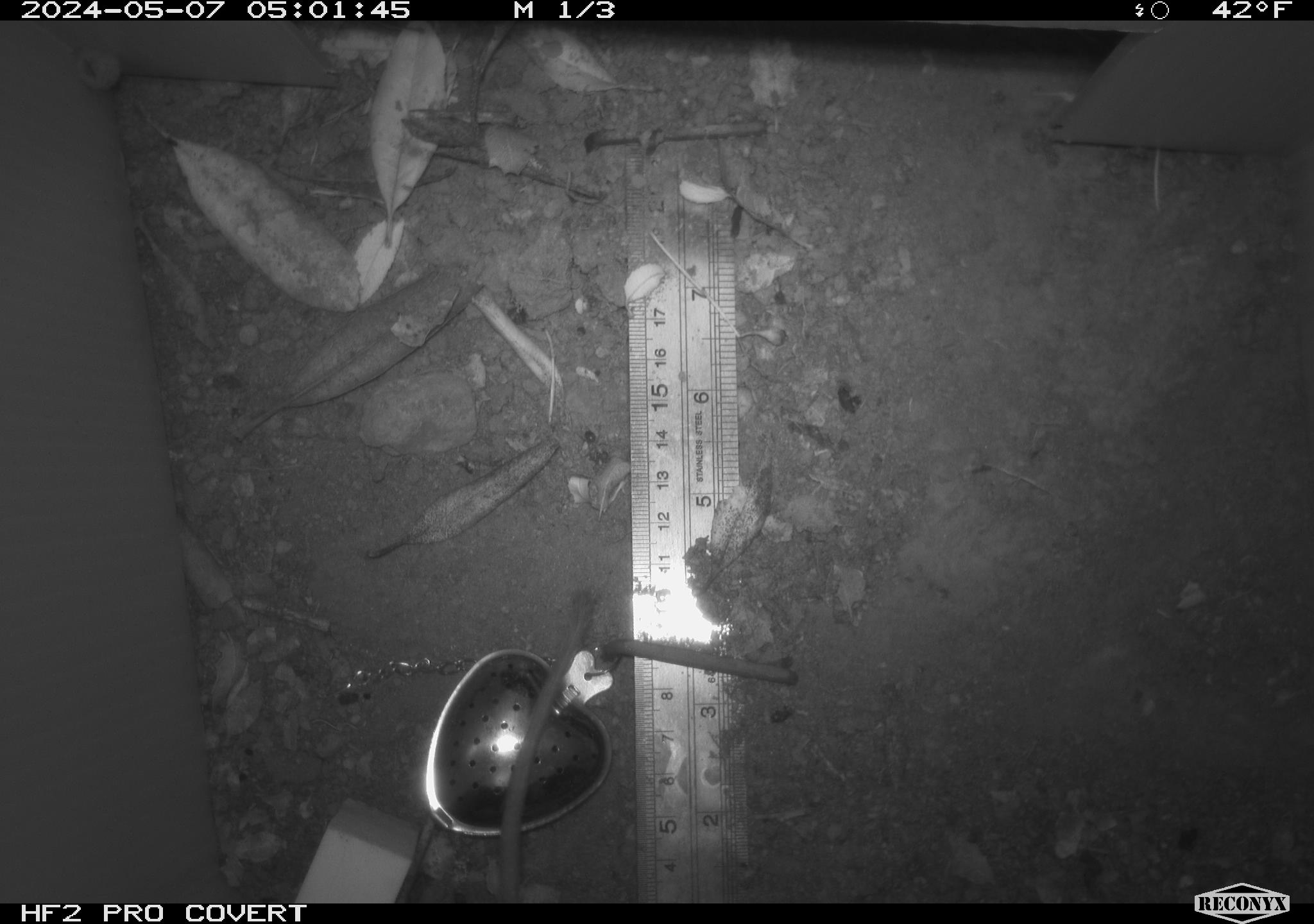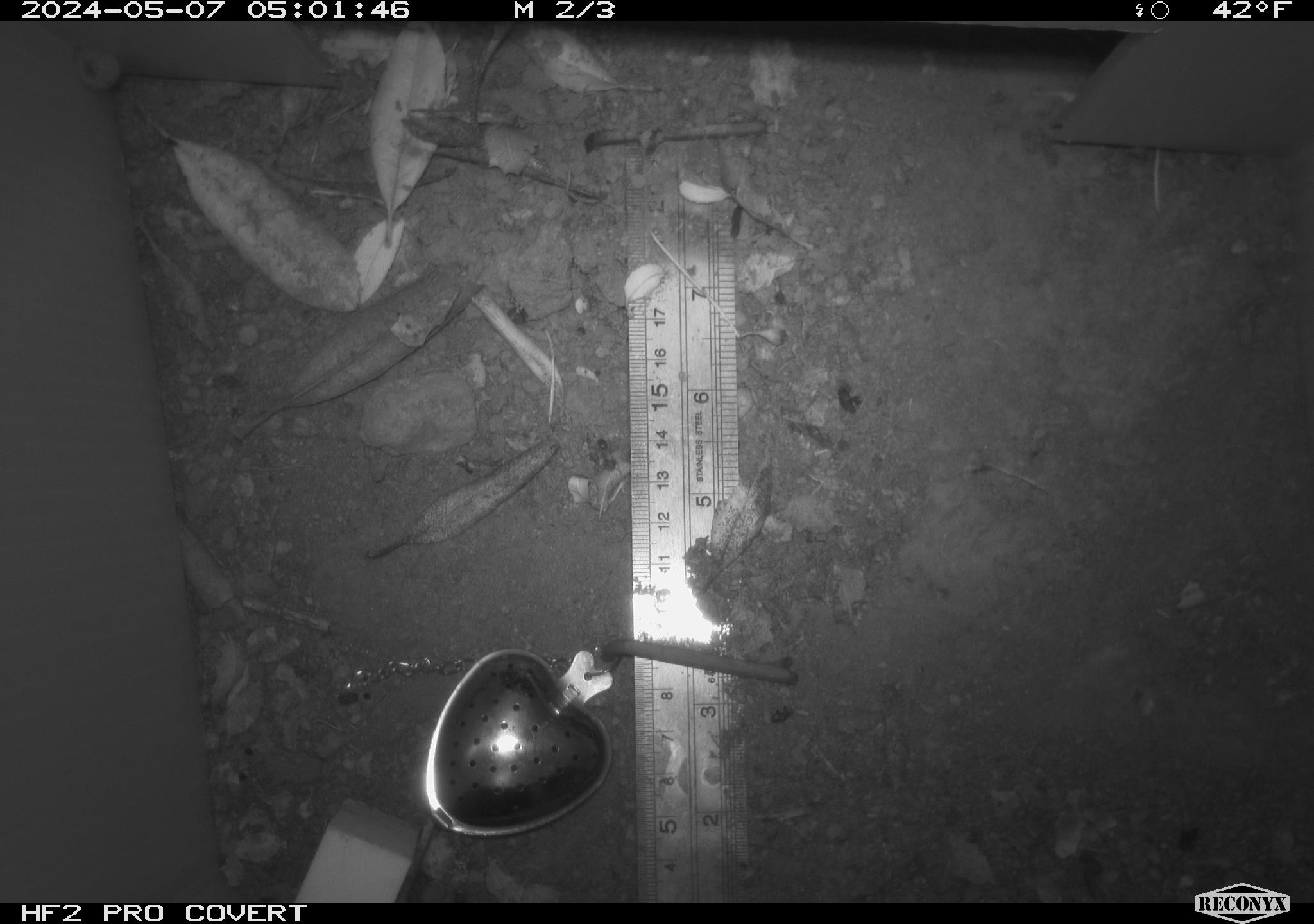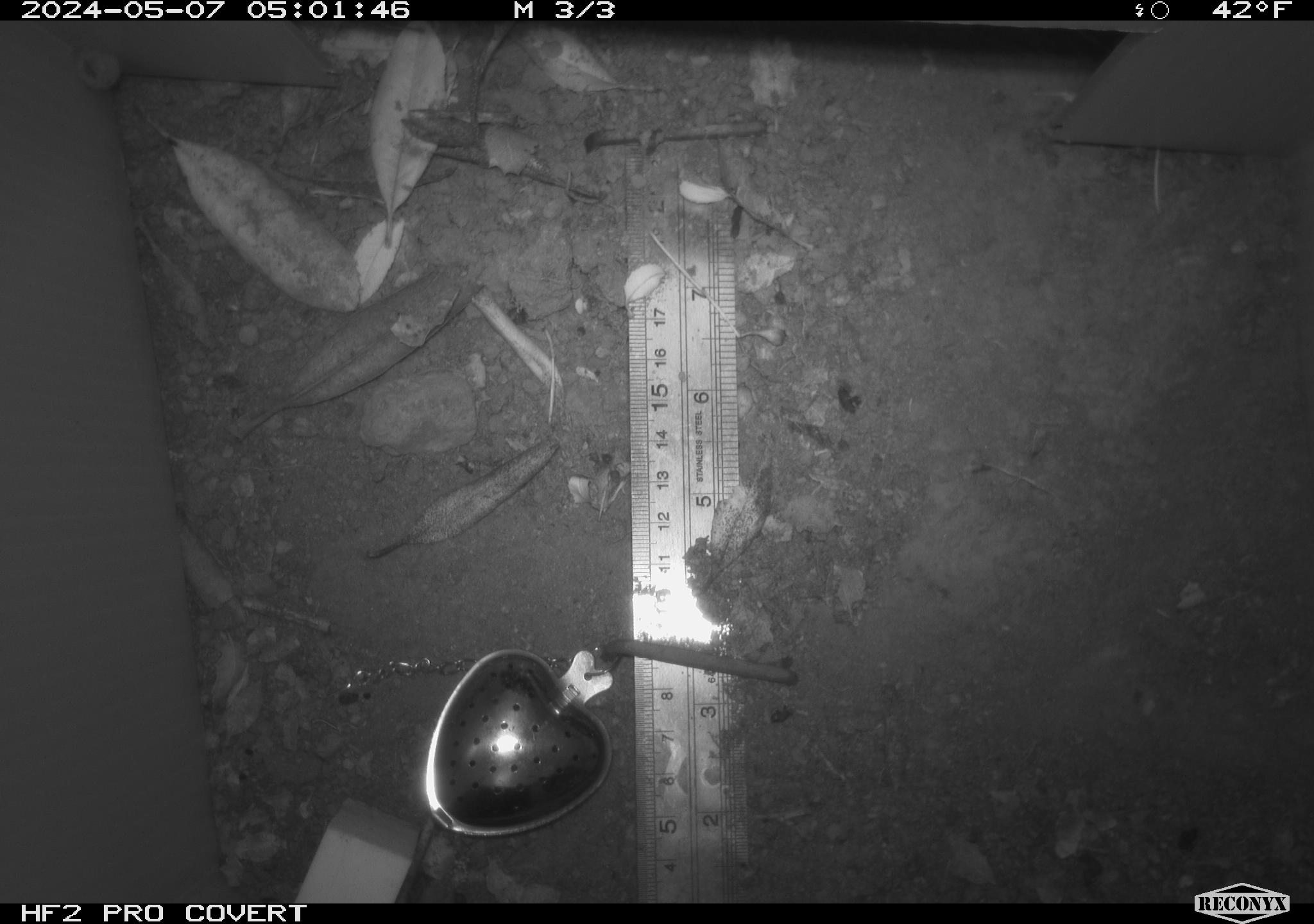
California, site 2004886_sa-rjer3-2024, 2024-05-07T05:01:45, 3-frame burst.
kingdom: Animalia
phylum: Chordata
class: Mammalia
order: Rodentia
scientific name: Rodentia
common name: mouse species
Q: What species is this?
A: Mouse species (Rodentia).